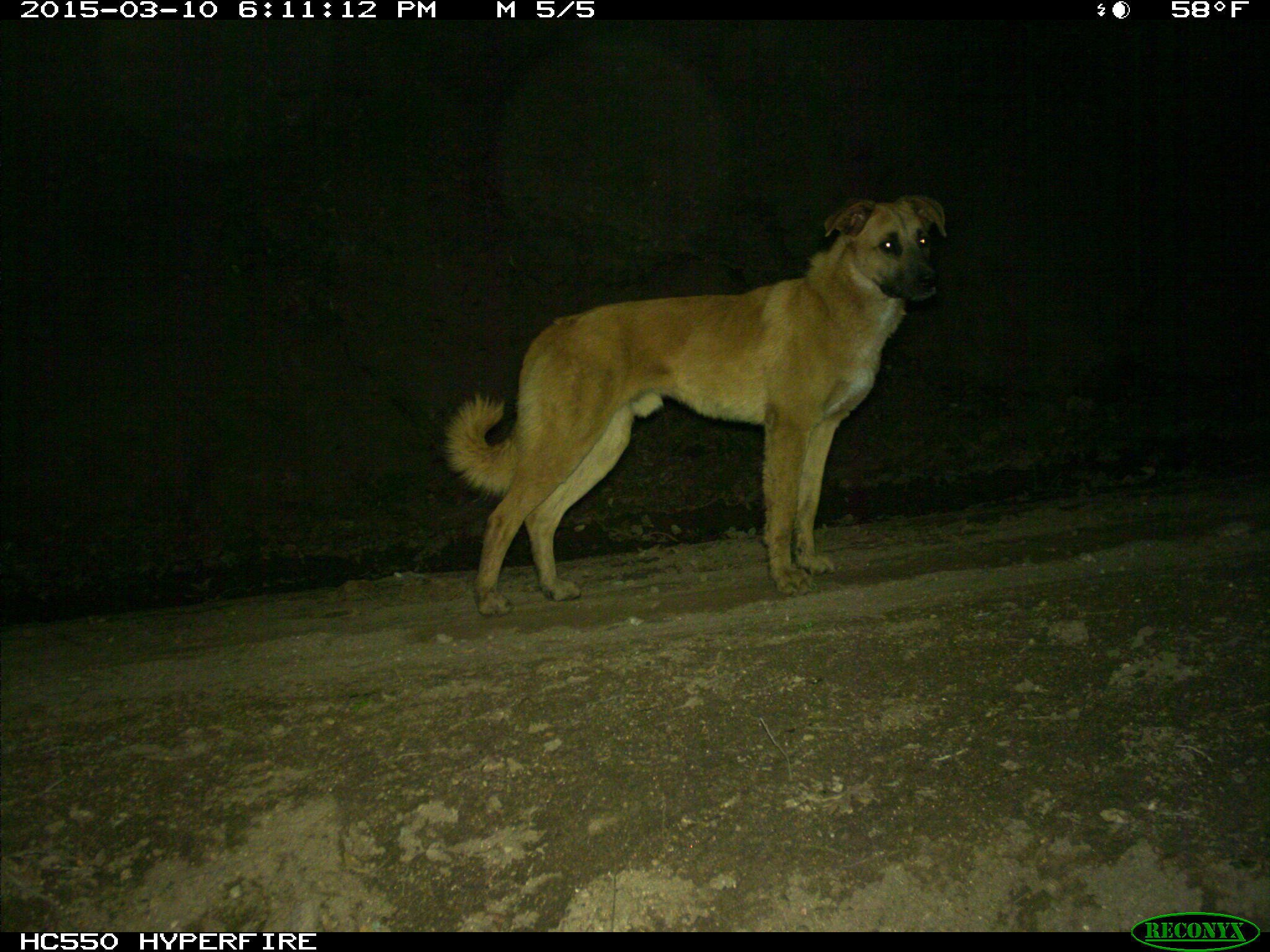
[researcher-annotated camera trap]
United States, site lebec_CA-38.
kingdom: Animalia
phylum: Chordata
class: Mammalia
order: Carnivora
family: Canidae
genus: Canis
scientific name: Canis familiaris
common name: domestic dog